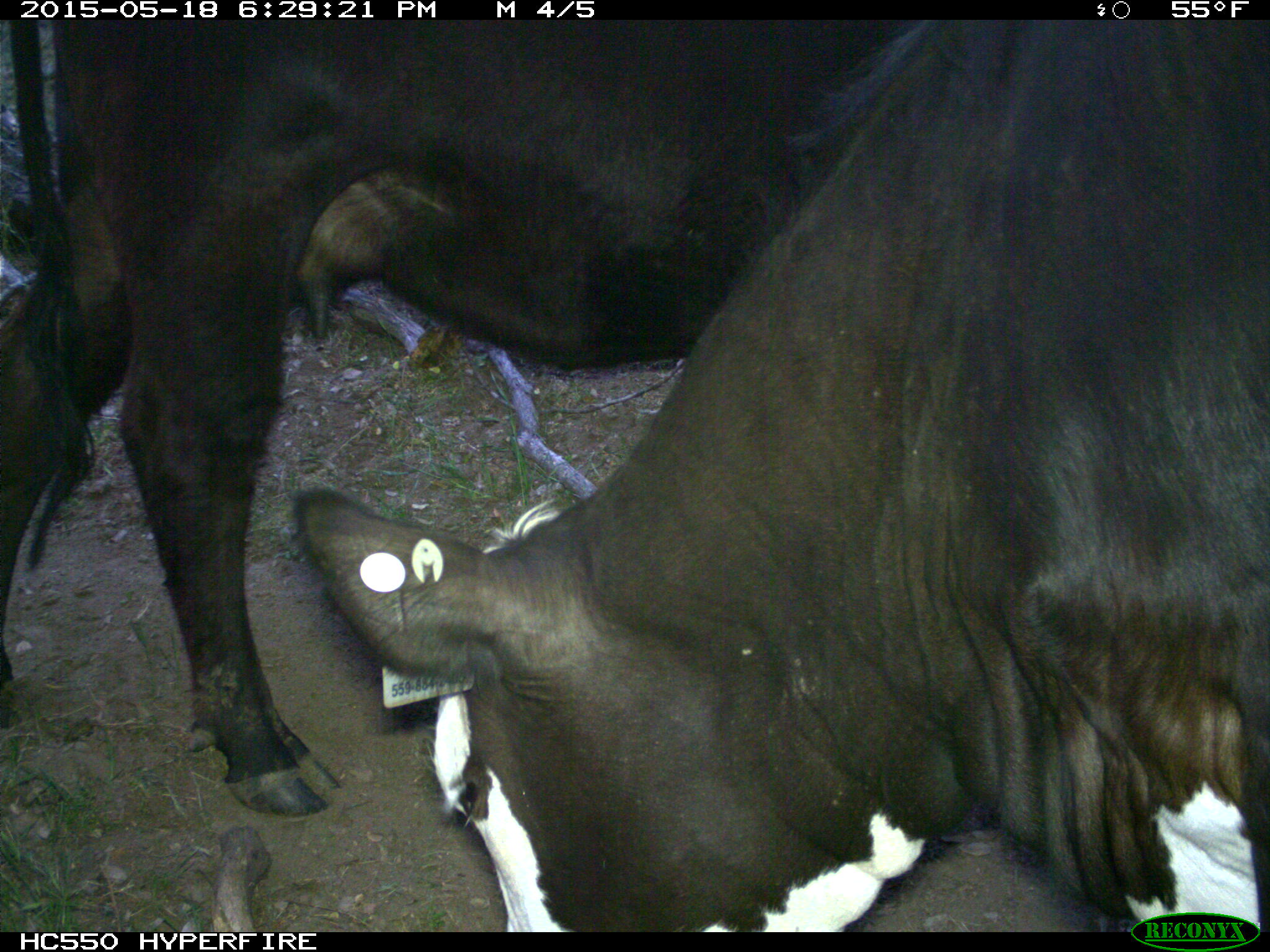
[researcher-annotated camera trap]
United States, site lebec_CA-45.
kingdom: Animalia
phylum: Chordata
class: Mammalia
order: Artiodactyla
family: Bovidae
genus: Bos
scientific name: Bos taurus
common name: domestic cow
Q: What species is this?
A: Bos taurus (domestic cow).